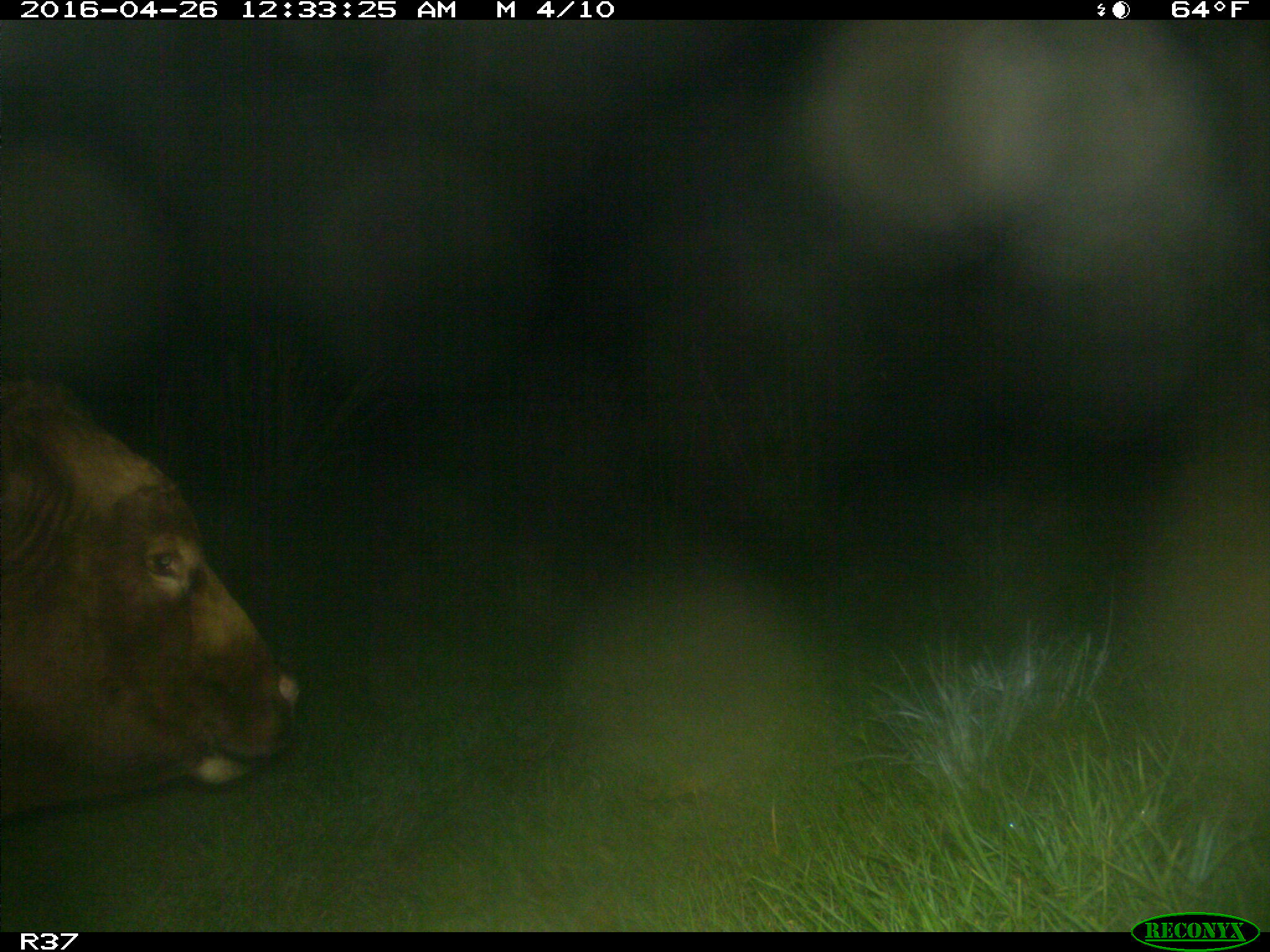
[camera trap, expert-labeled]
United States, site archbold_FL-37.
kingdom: Animalia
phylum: Chordata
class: Mammalia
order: Artiodactyla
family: Bovidae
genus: Bos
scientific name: Bos taurus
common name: domestic cow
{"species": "Bos taurus (domestic cow)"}